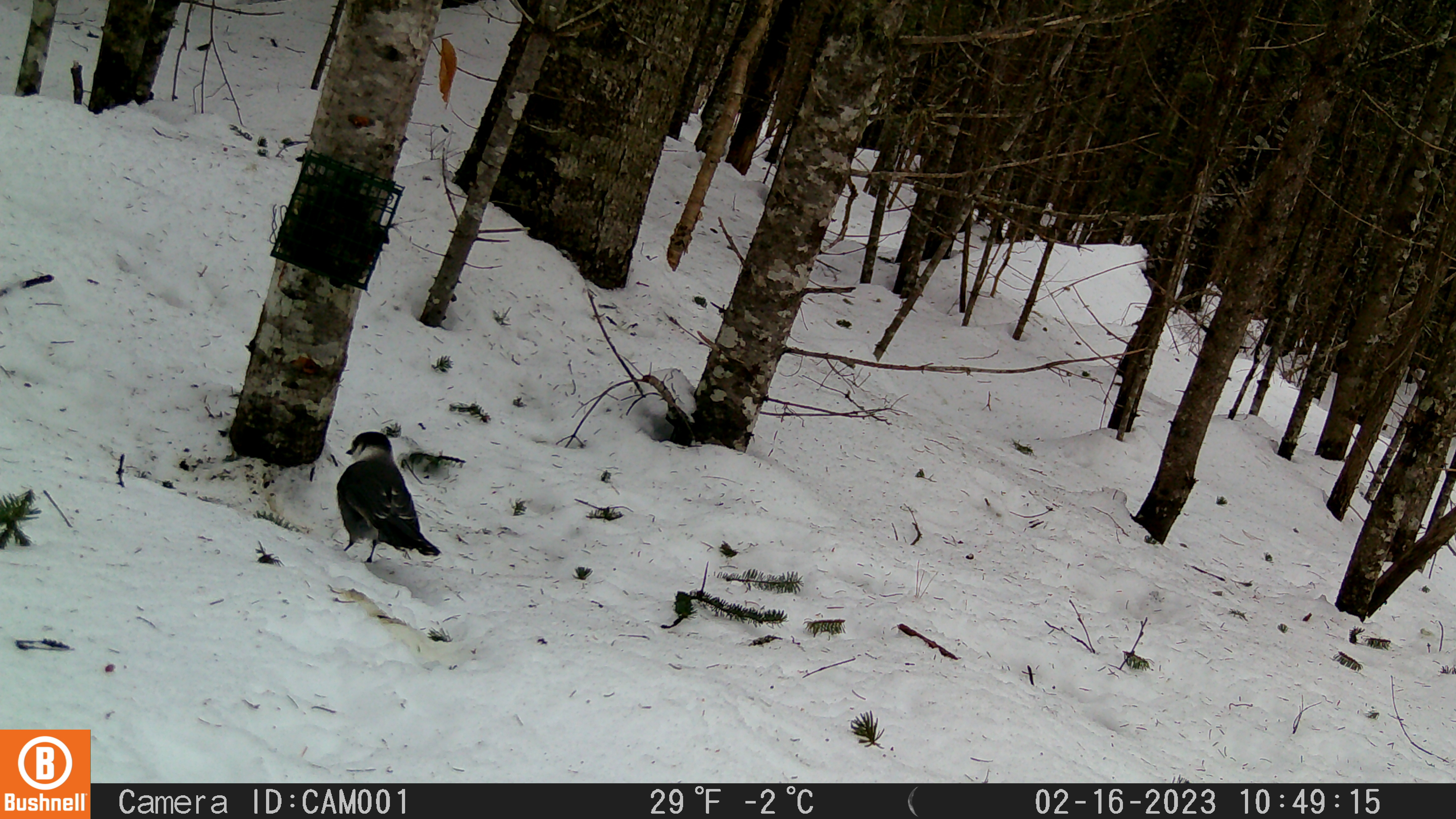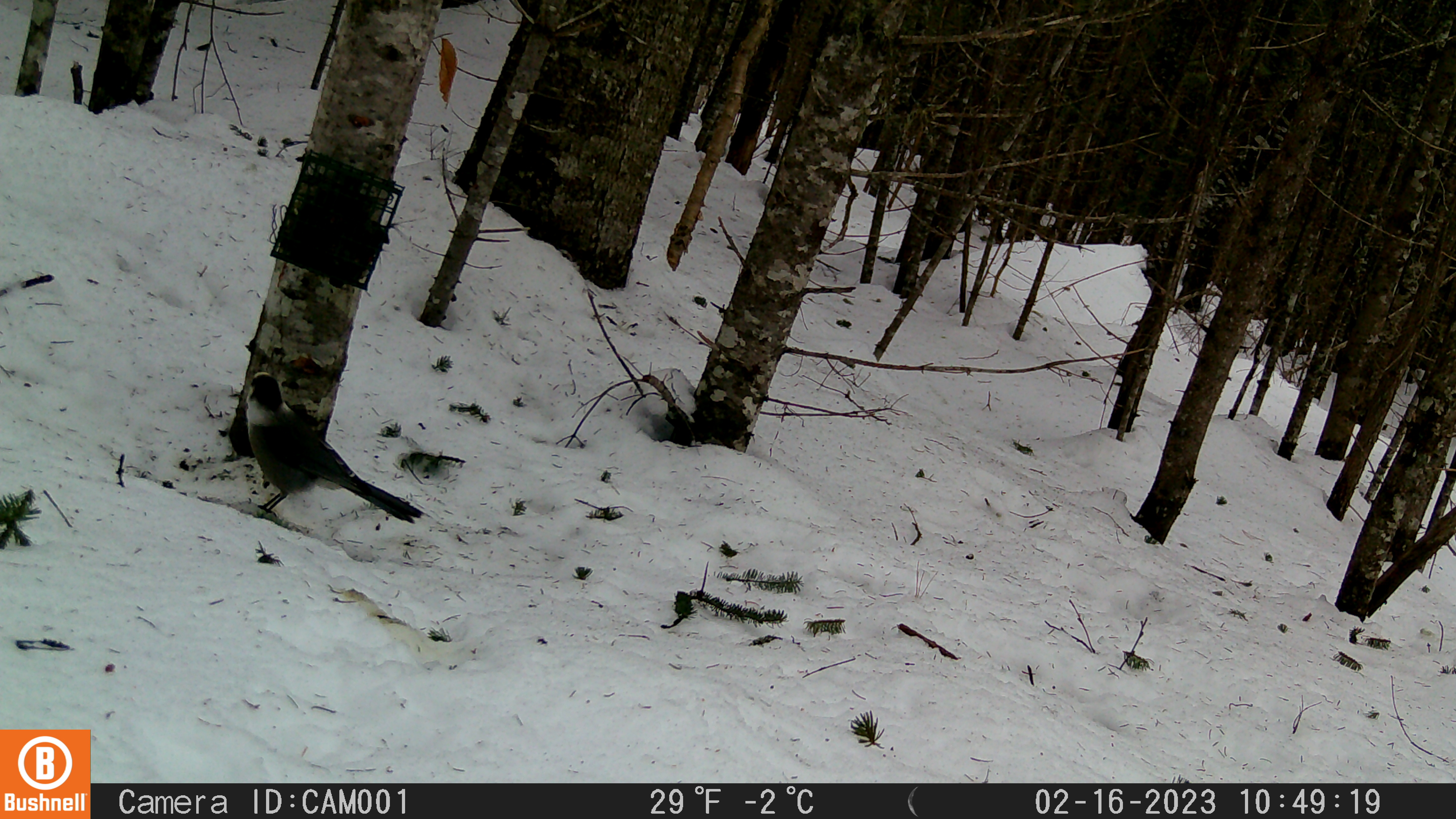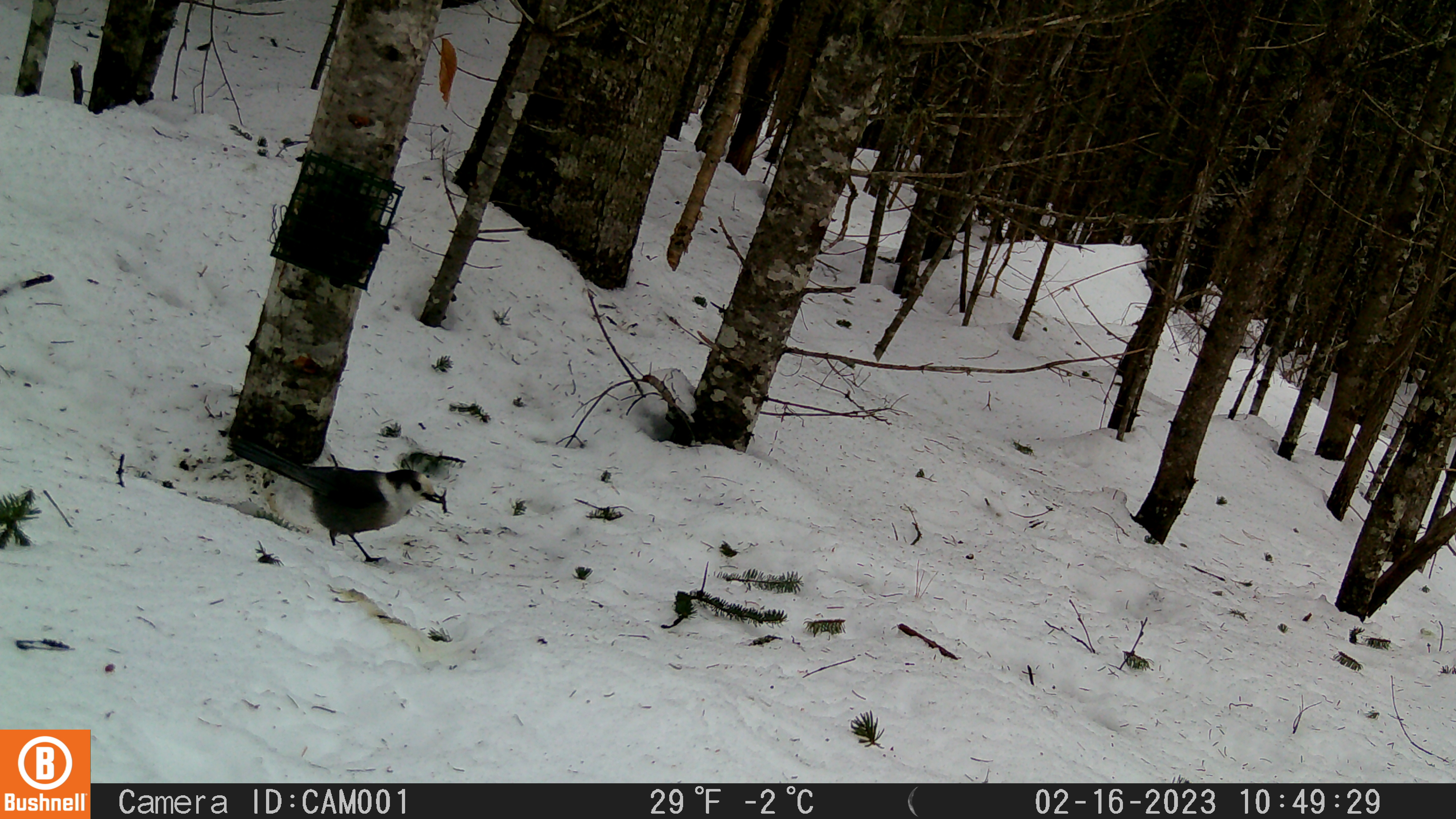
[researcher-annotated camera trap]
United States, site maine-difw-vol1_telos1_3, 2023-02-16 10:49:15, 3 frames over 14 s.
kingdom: Animalia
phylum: Chordata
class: Aves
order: Passeriformes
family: Corvidae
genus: Perisoreus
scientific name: Perisoreus canadensis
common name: canada jay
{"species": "canada jay (Perisoreus canadensis)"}